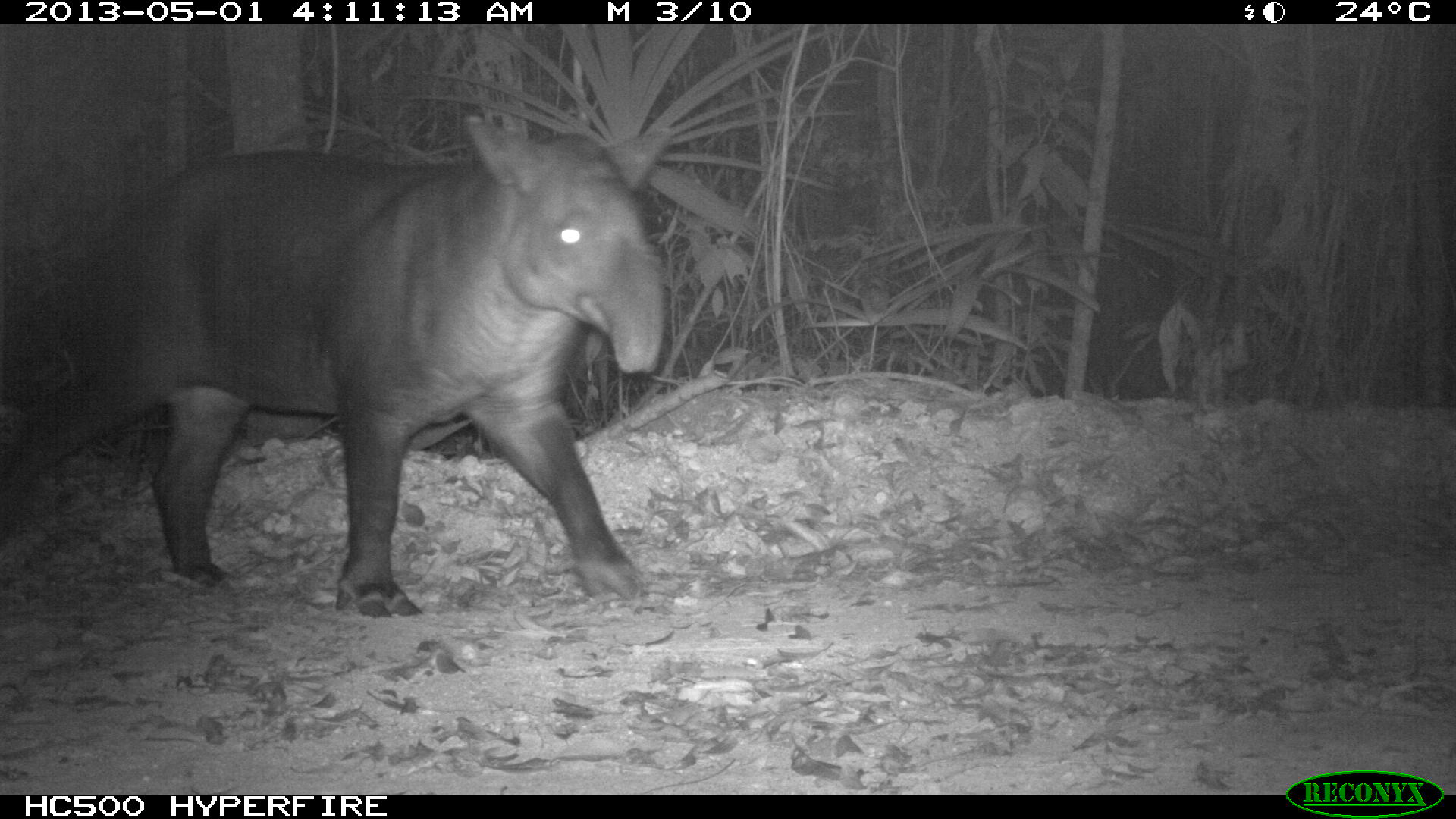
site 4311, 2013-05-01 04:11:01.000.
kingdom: Animalia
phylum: Chordata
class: Mammalia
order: Perissodactyla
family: Tapiridae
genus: Tapirus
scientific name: Tapirus bairdii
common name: baird's tapir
Tapirus bairdii (baird's tapir), count 1, sex male.